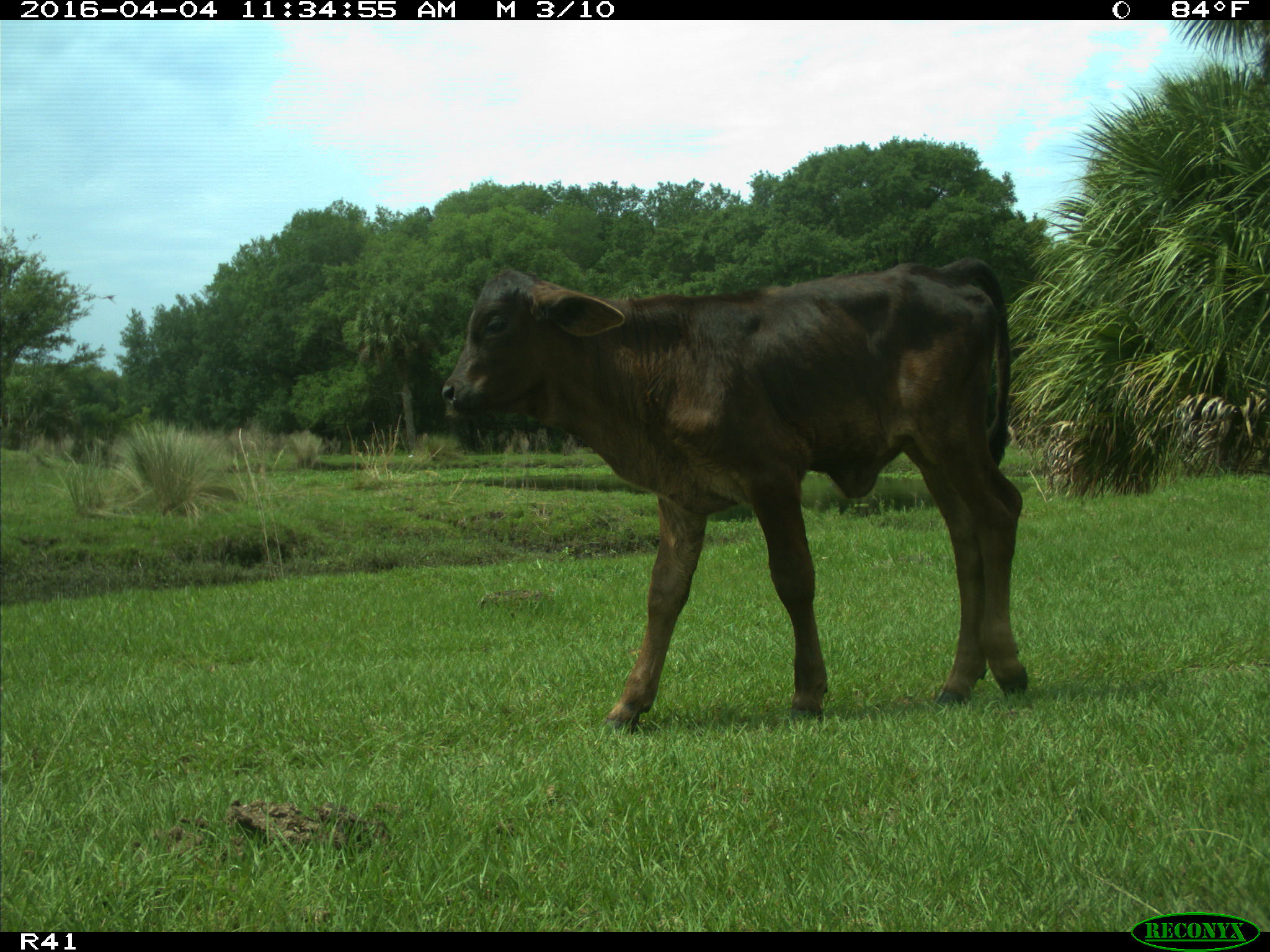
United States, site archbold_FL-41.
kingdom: Animalia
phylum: Chordata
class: Mammalia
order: Artiodactyla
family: Bovidae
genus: Bos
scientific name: Bos taurus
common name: domestic cow